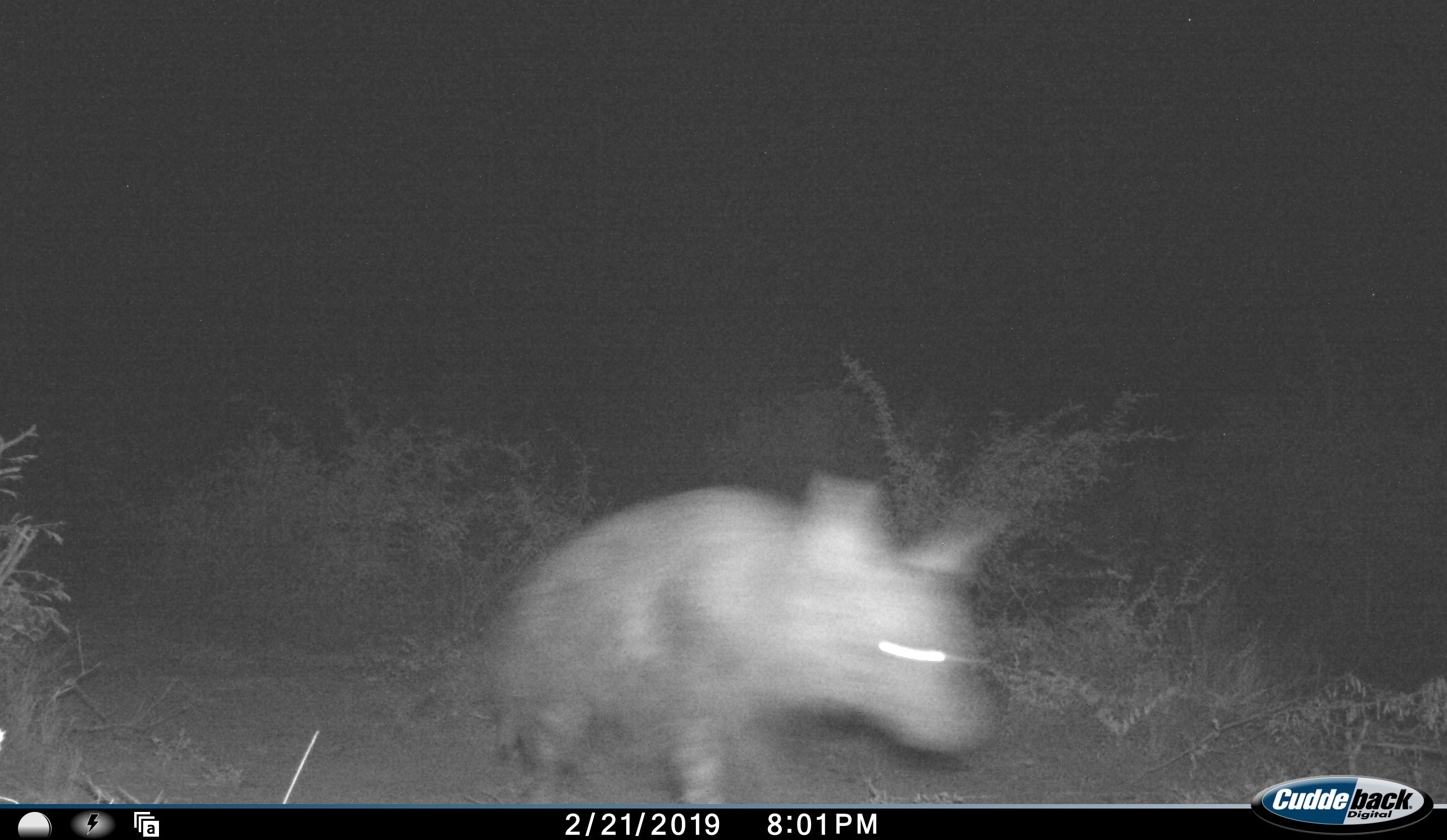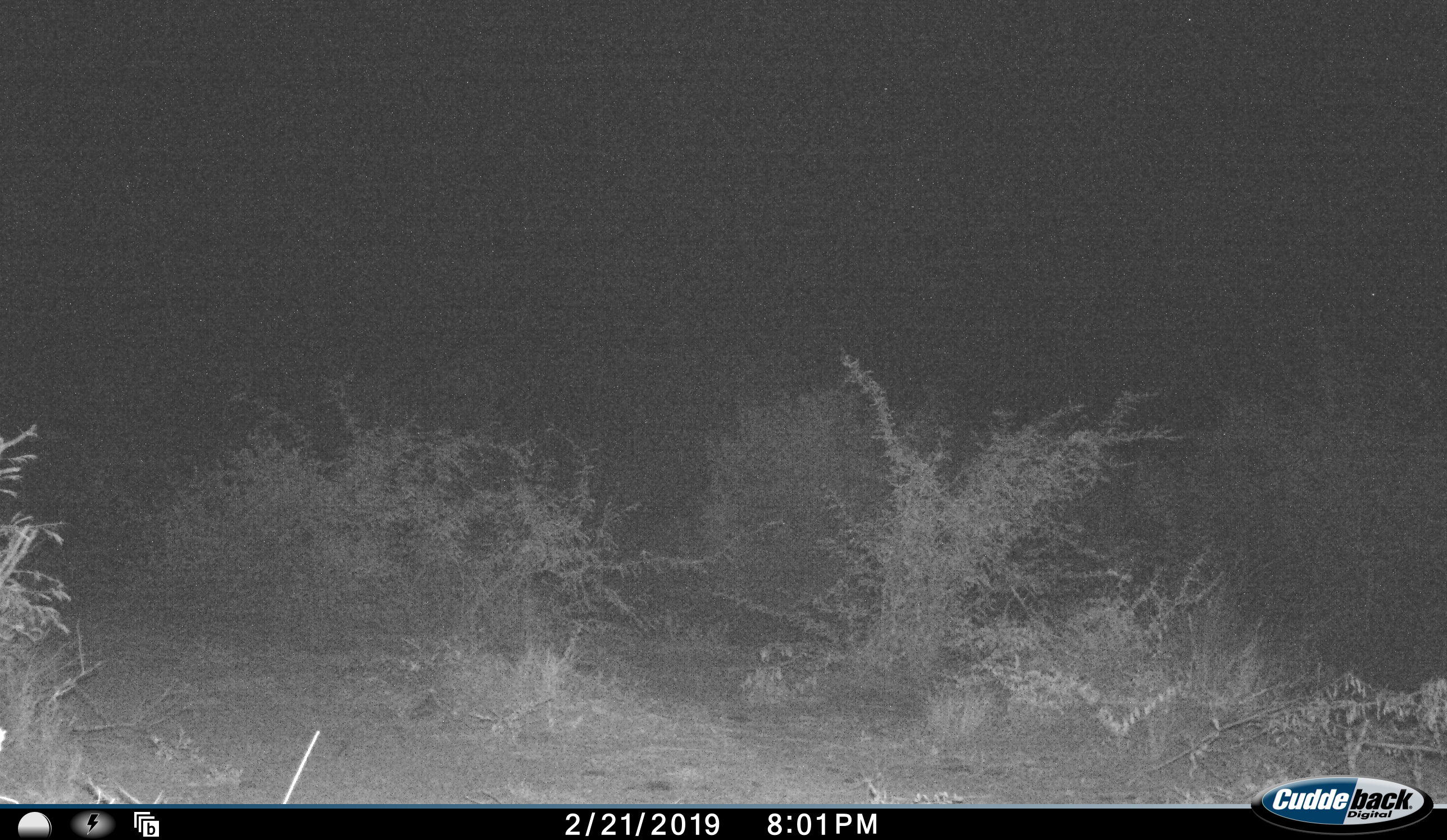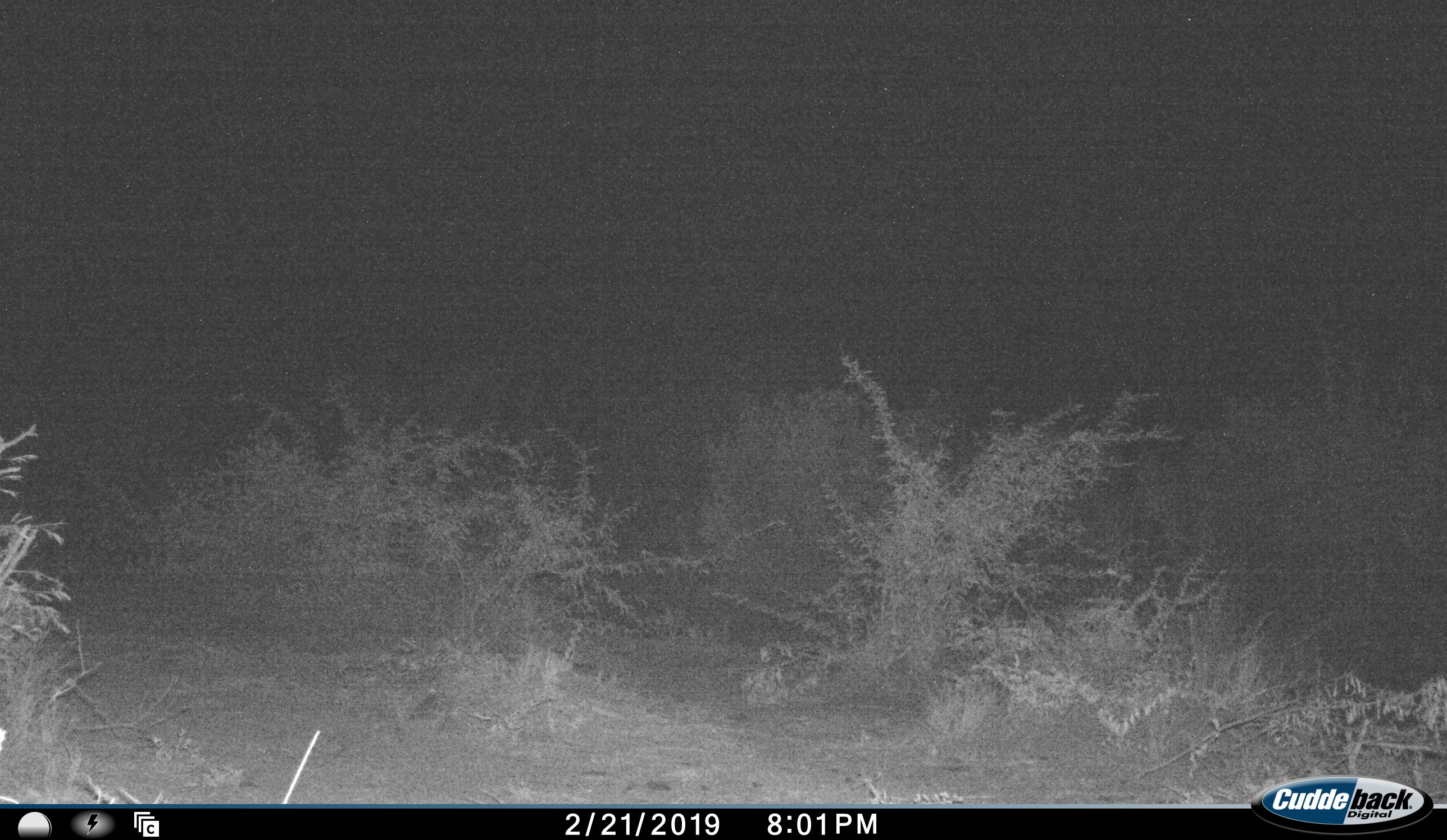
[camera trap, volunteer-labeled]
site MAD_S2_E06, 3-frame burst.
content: unidentified animal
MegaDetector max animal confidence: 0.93